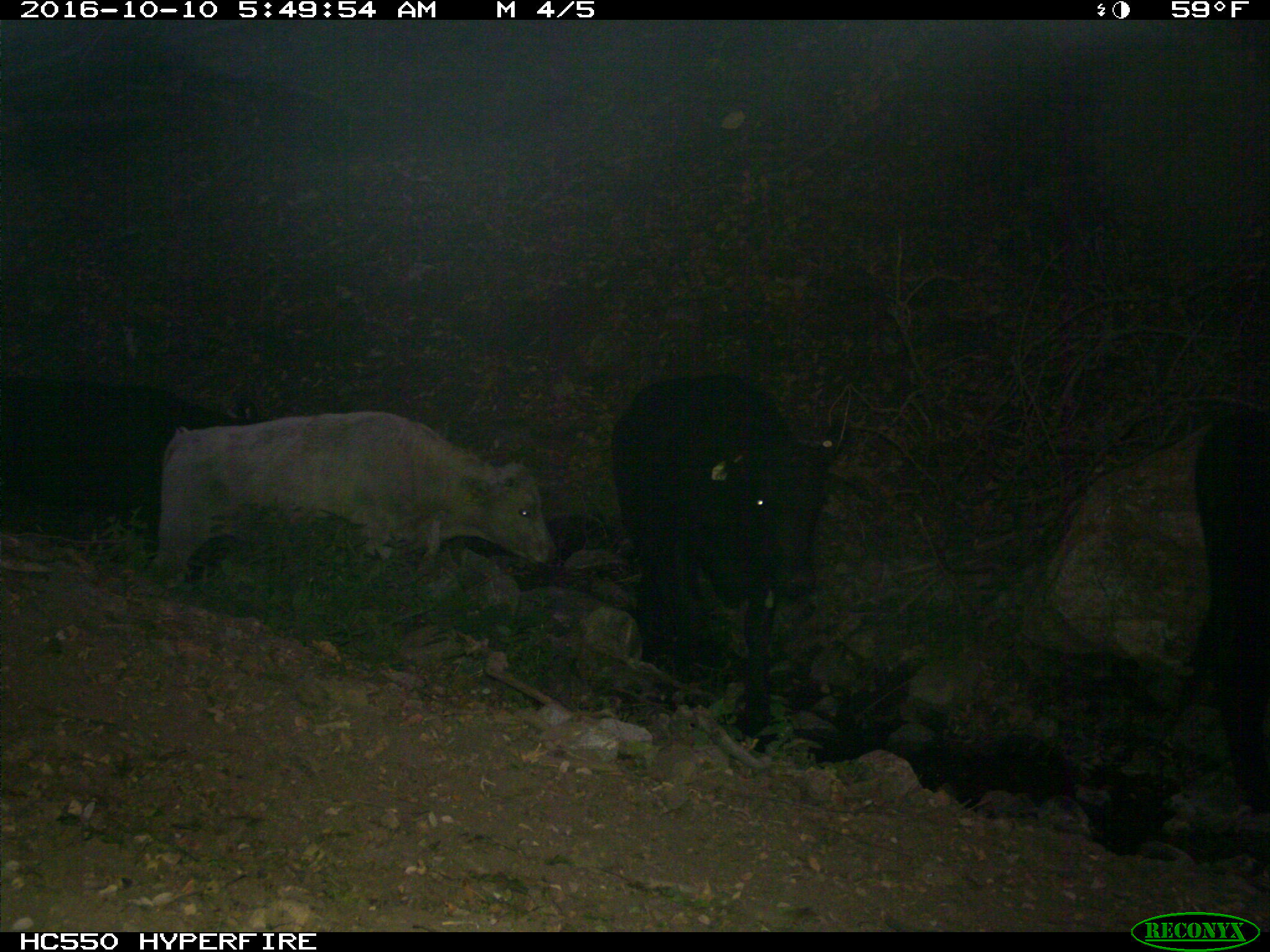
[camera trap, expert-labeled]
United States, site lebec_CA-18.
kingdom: Animalia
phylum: Chordata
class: Mammalia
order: Artiodactyla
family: Bovidae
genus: Bos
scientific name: Bos taurus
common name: domestic cow